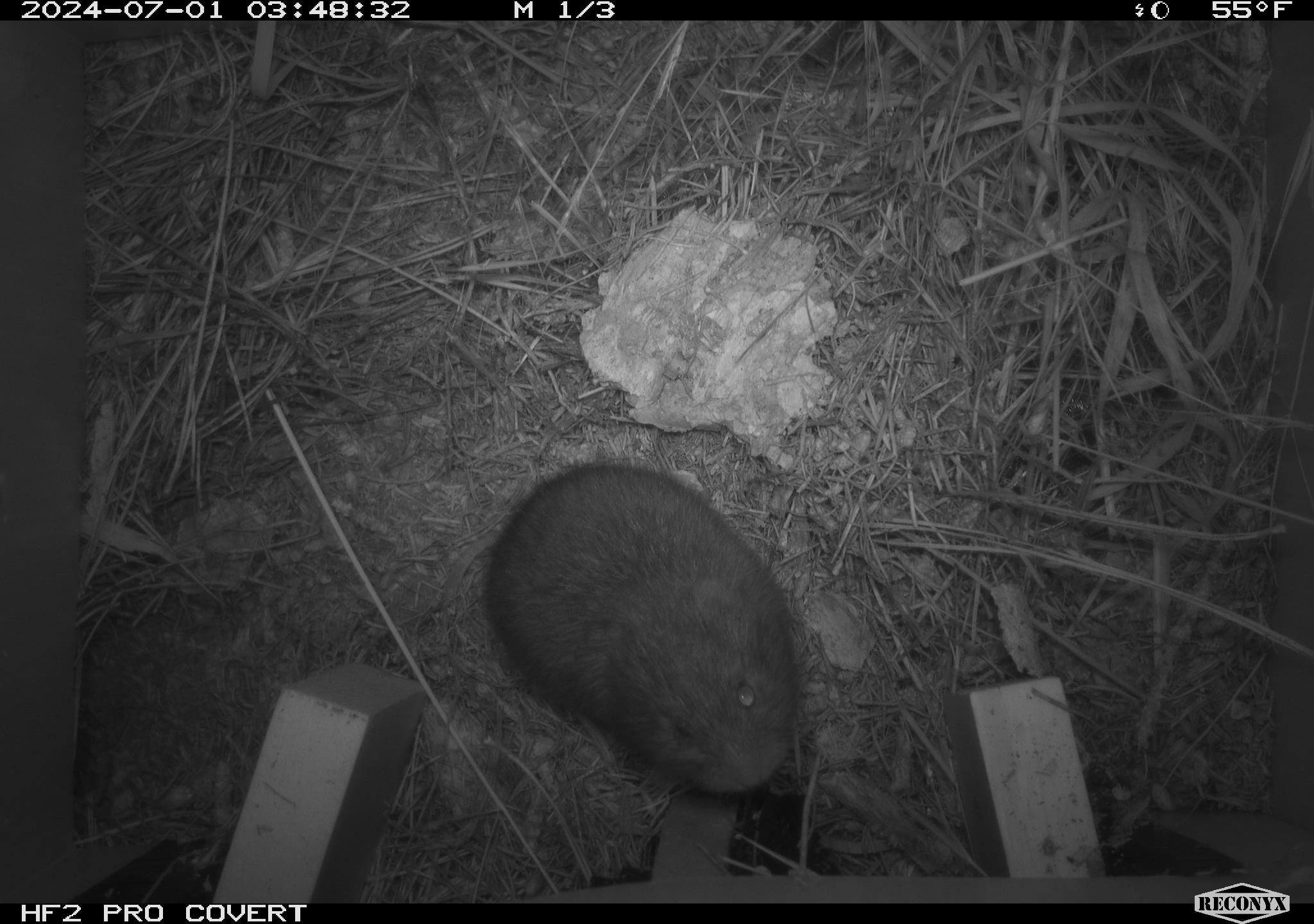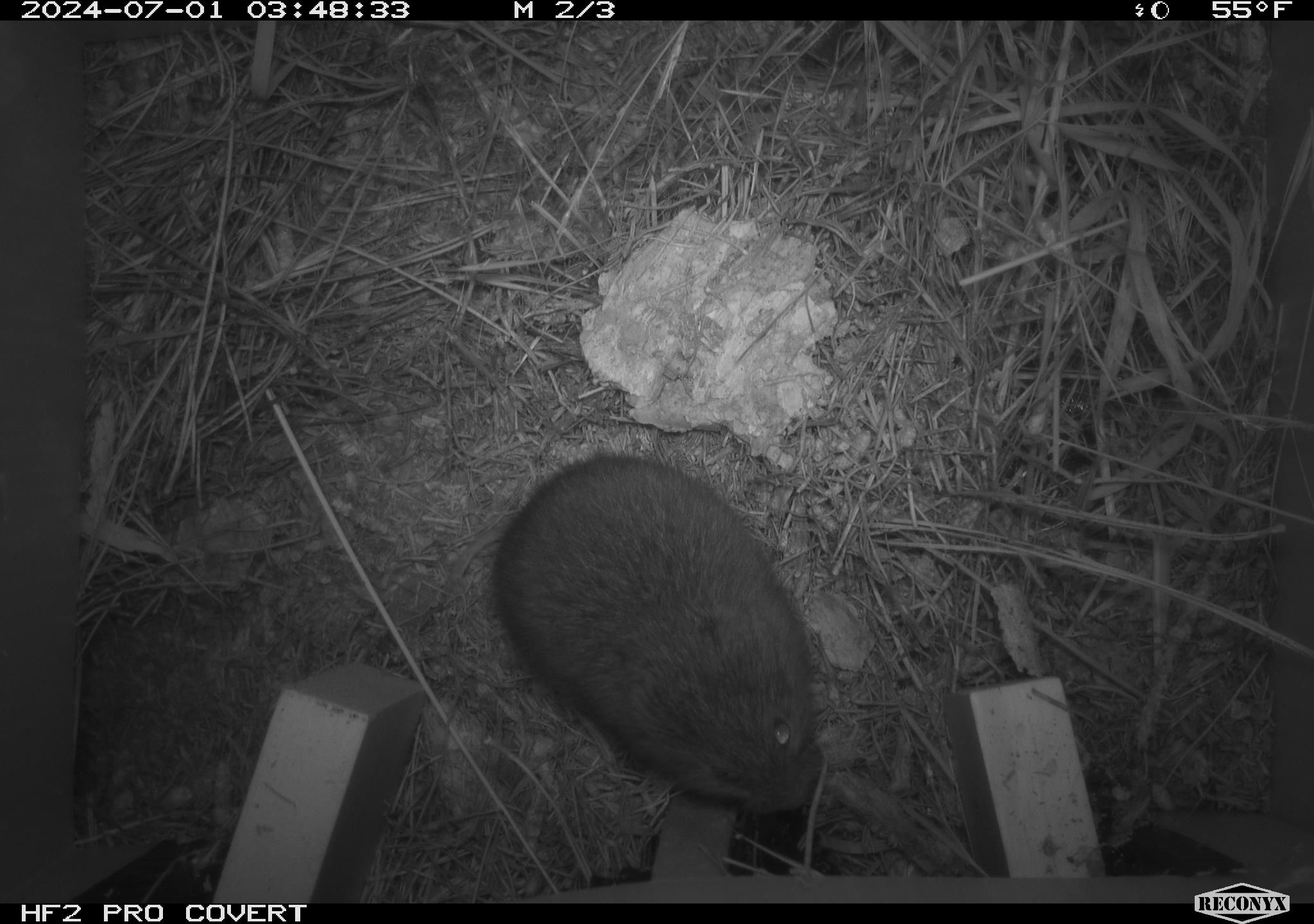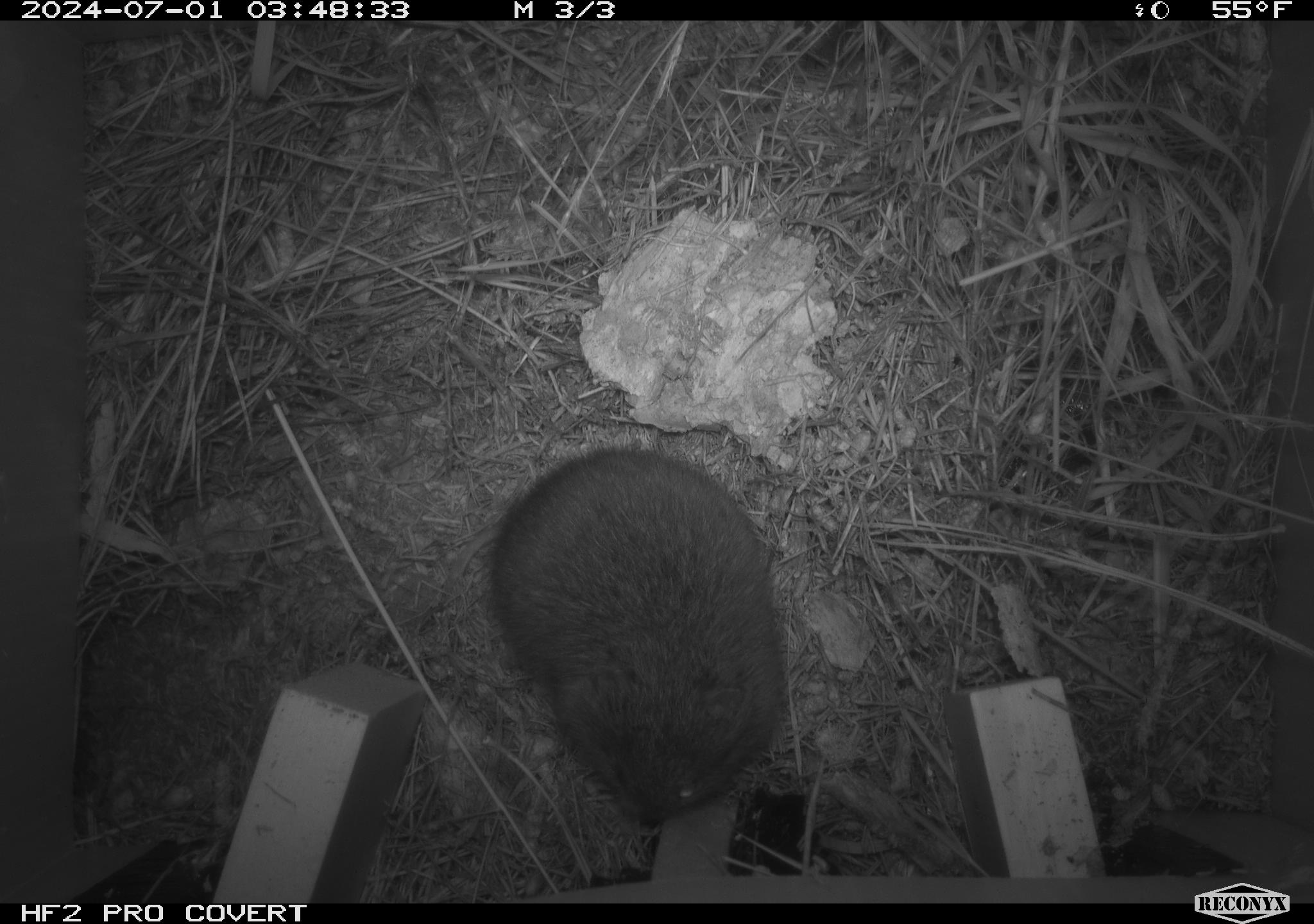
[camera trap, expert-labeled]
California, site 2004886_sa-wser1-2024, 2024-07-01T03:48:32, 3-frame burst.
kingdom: Animalia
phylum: Chordata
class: Mammalia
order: Rodentia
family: Cricetidae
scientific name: Arvicolinae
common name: voles, lemmings, and muskrats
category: arvicolinae subfamily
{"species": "arvicolinae subfamily (voles, lemmings, and muskrats) (Arvicolinae)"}